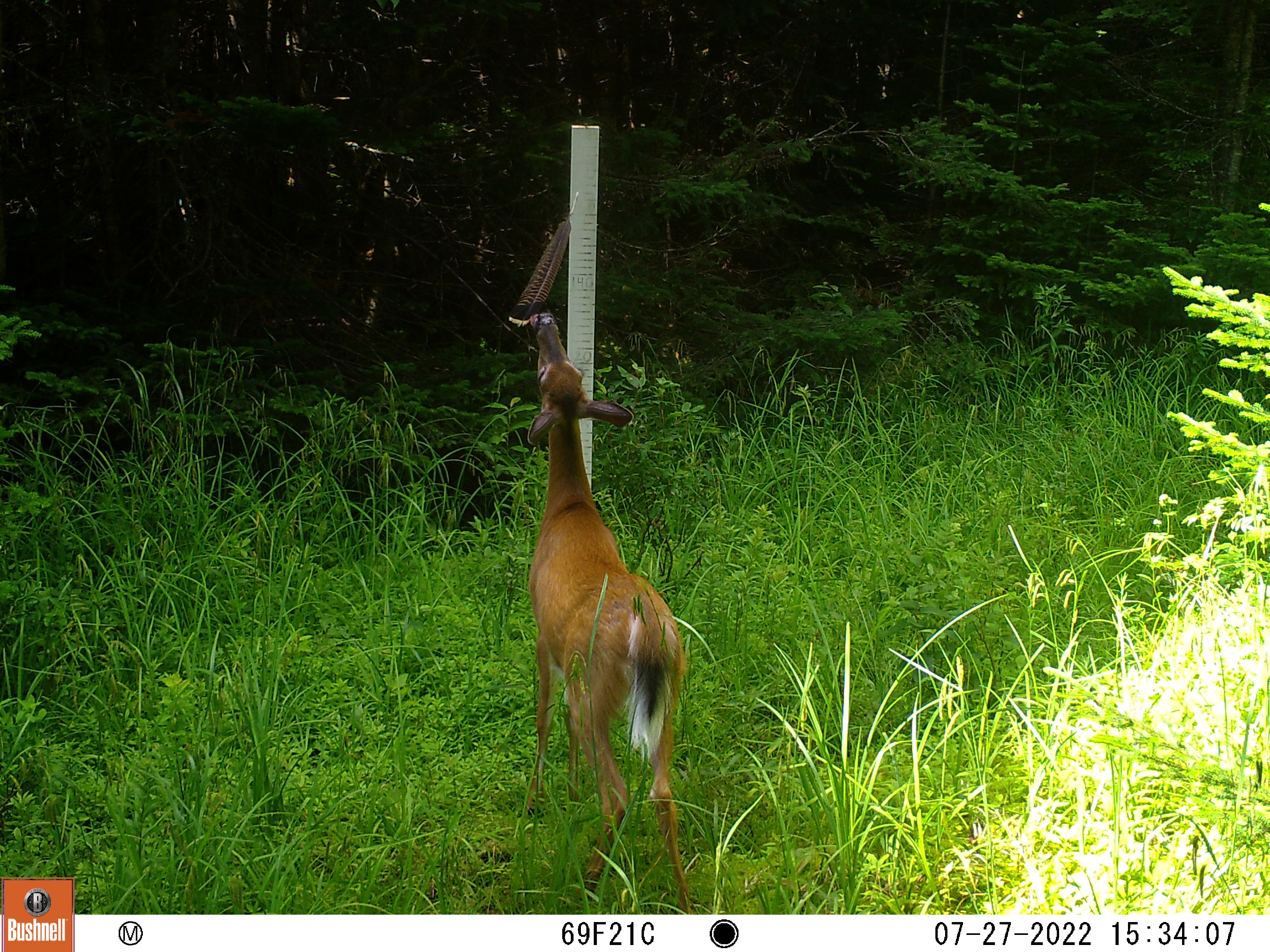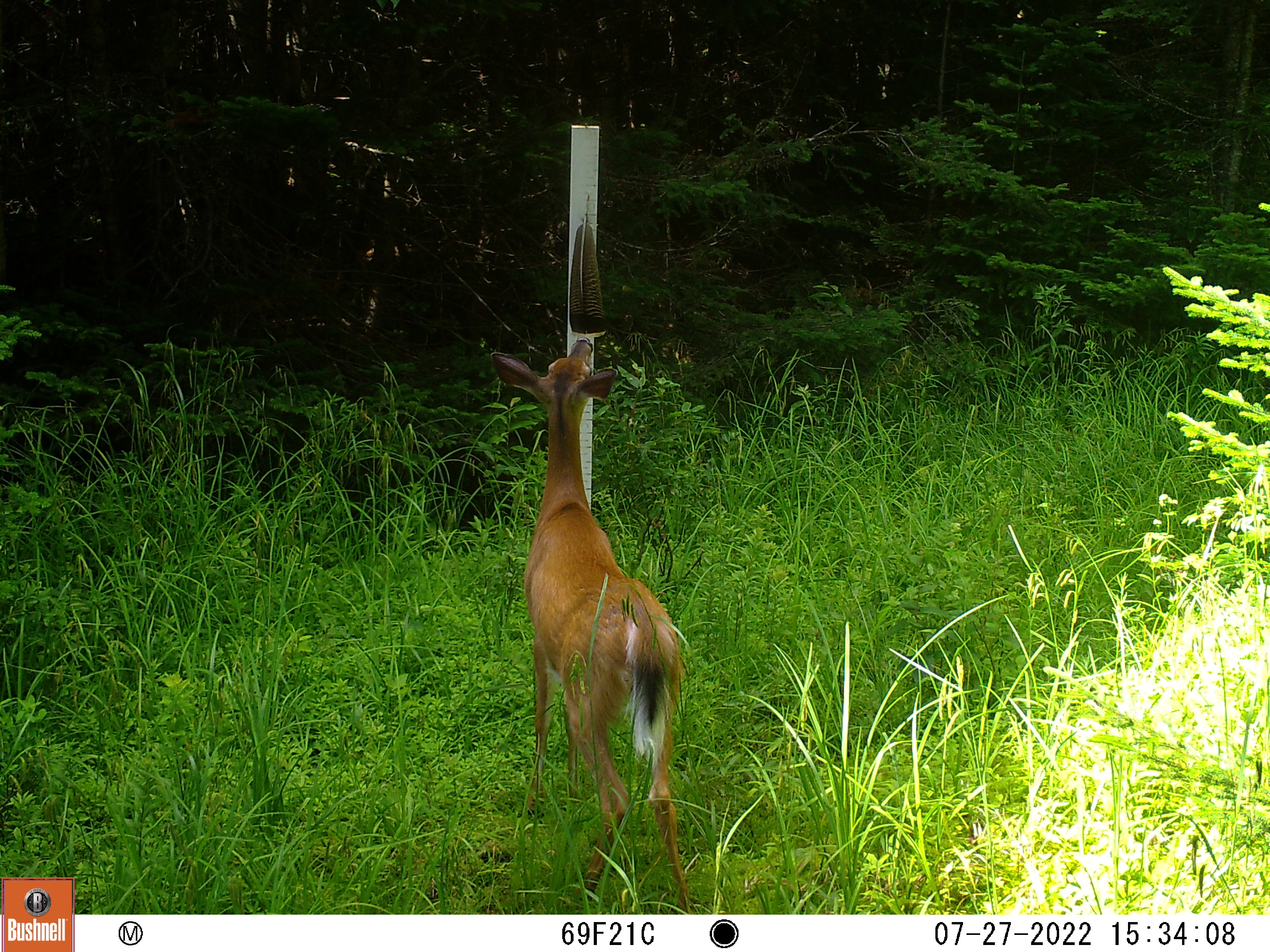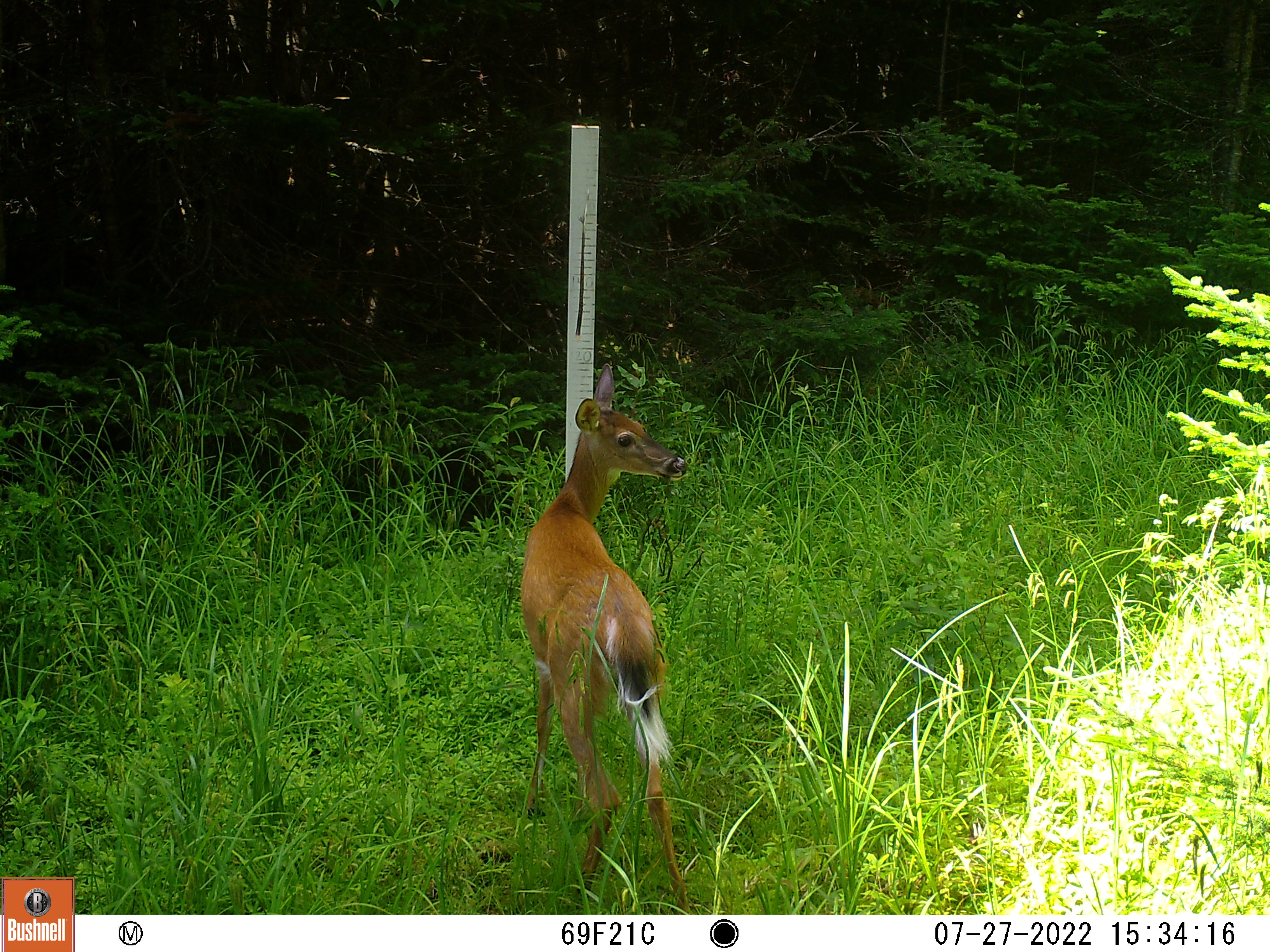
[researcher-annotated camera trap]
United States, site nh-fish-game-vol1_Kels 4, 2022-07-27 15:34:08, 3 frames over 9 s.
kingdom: Animalia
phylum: Chordata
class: Mammalia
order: Artiodactyla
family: Cervidae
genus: Odocoileus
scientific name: Odocoileus virginianus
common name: white-tailed deer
White-tailed deer (Odocoileus virginianus).